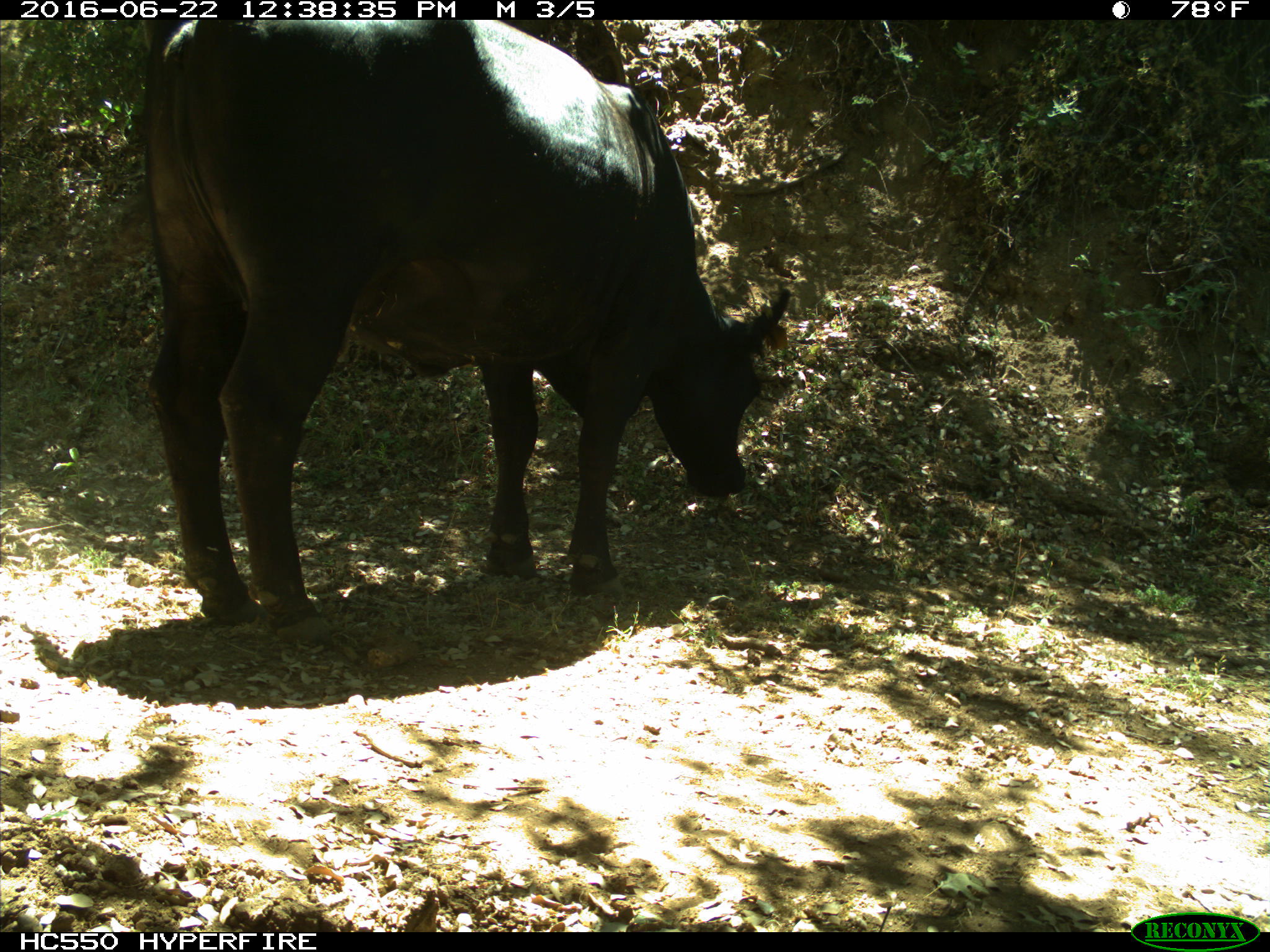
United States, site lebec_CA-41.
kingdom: Animalia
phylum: Chordata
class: Mammalia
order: Artiodactyla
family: Bovidae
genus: Bos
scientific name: Bos taurus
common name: domestic cow